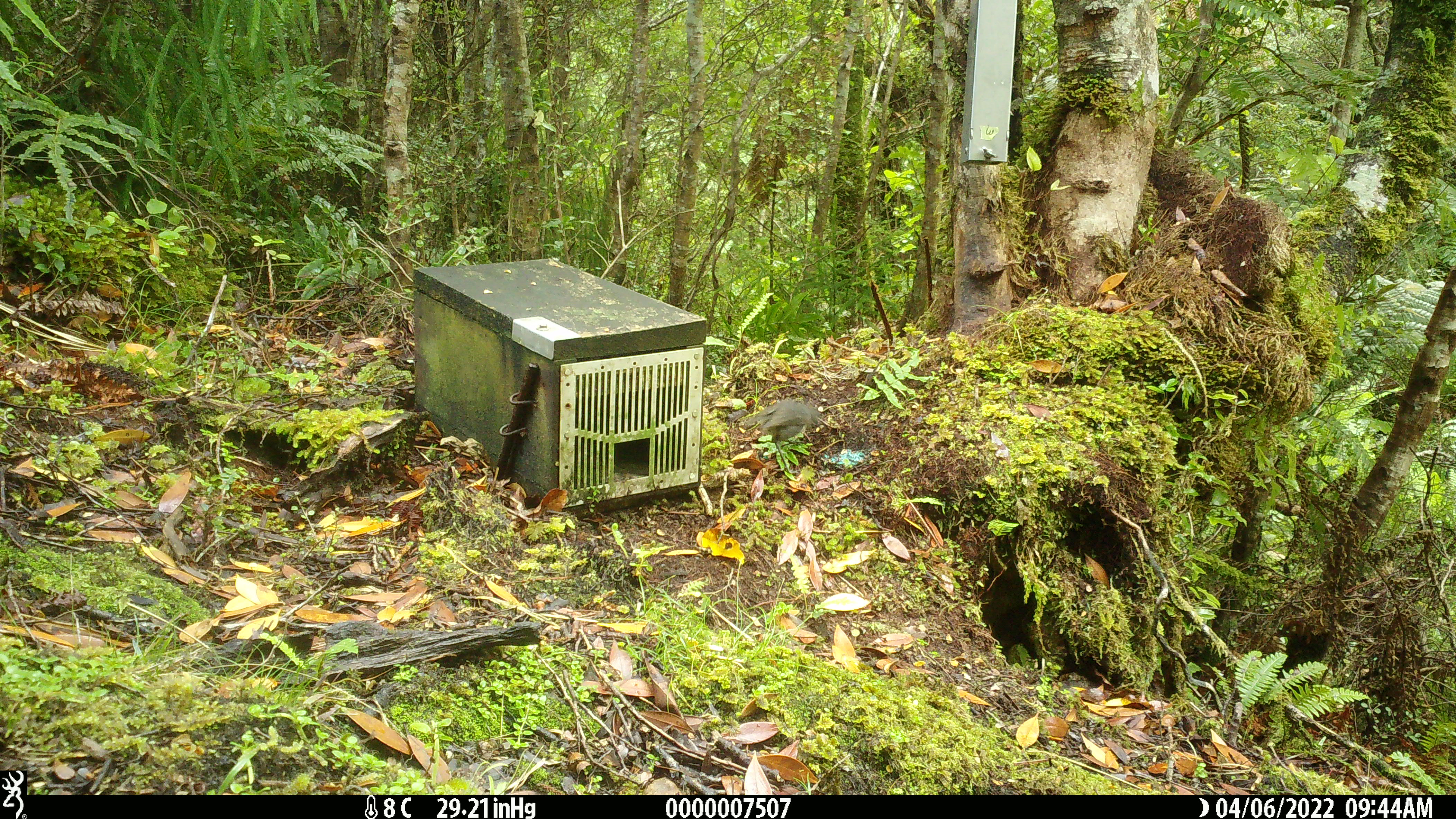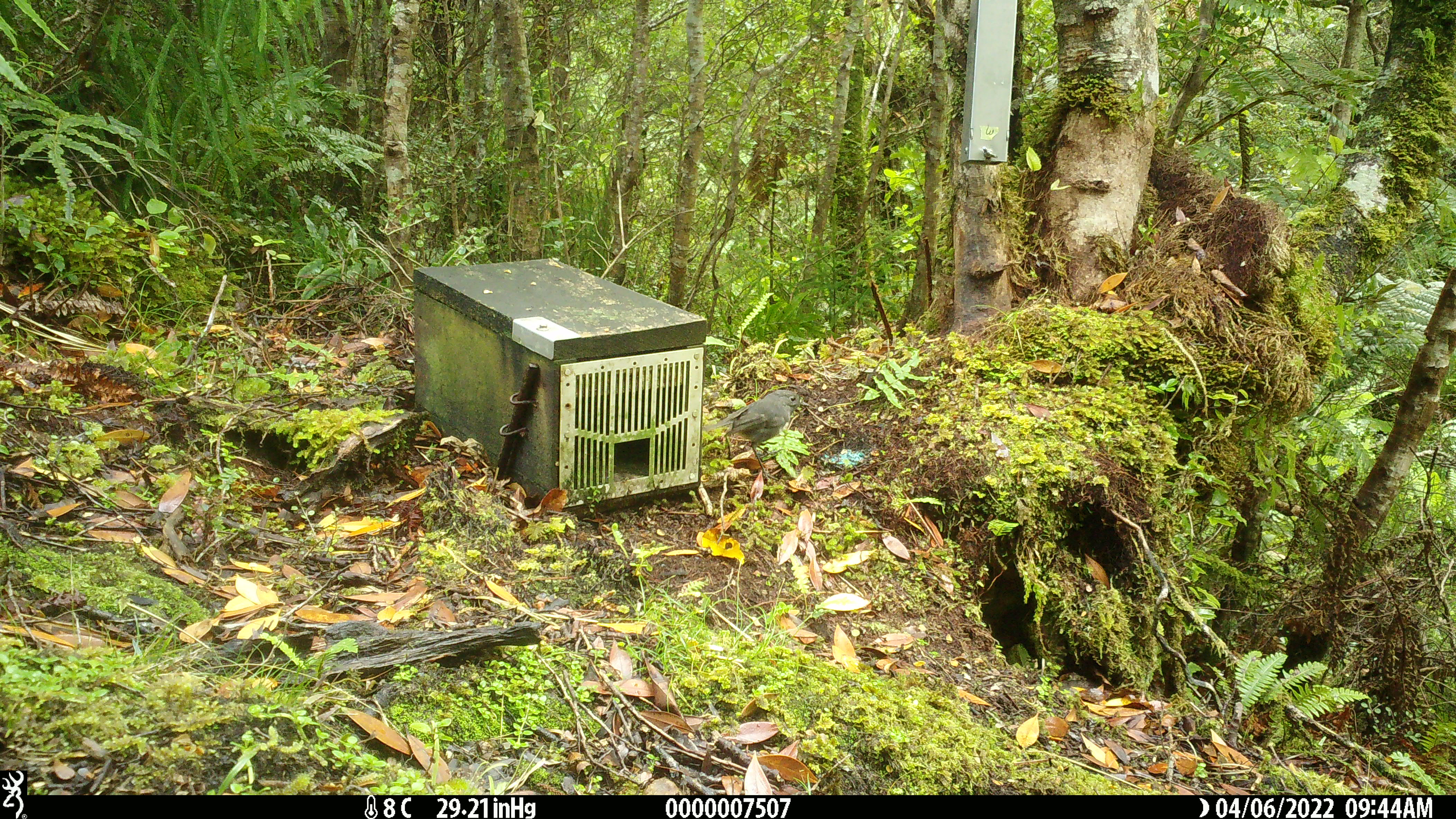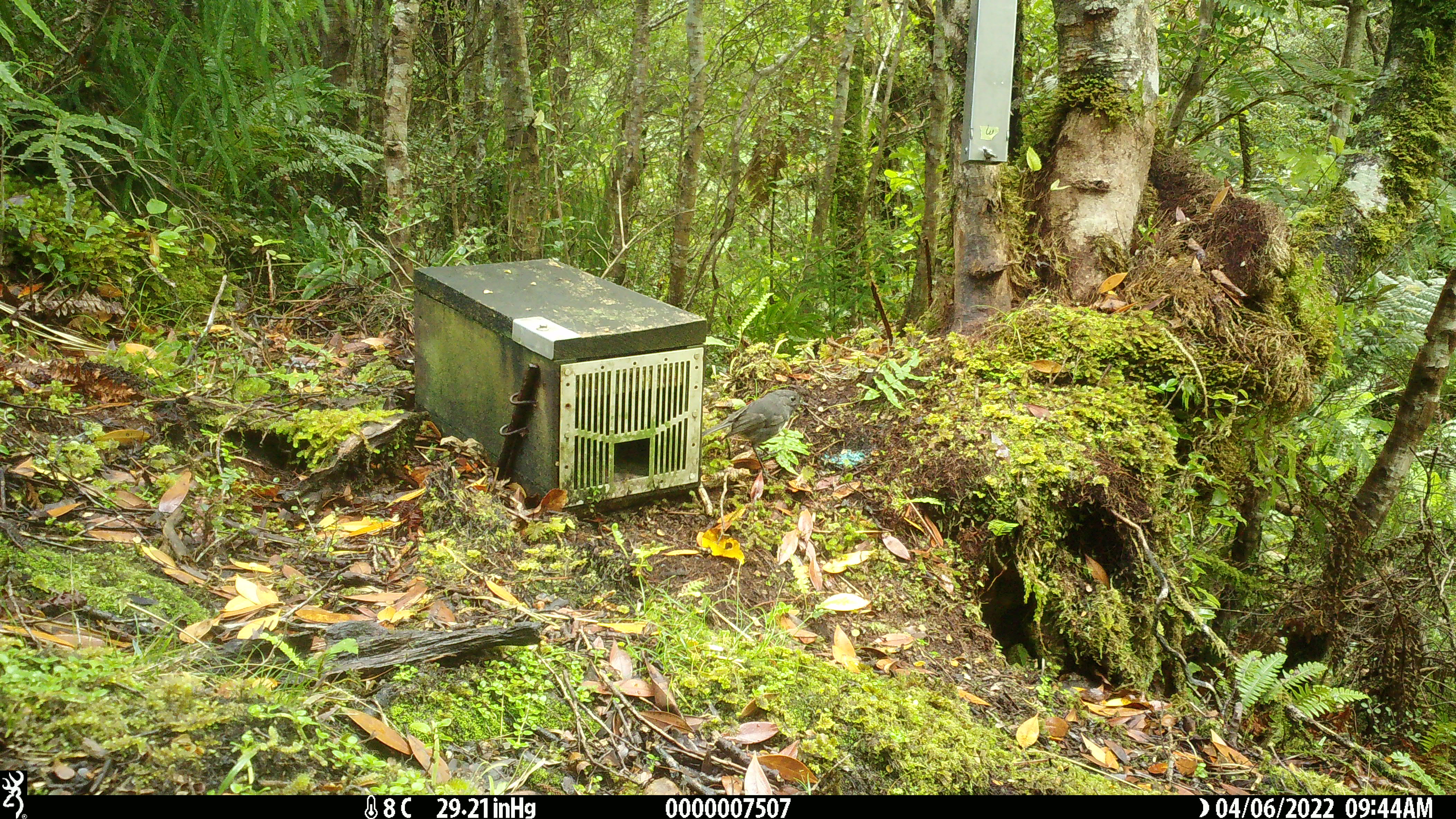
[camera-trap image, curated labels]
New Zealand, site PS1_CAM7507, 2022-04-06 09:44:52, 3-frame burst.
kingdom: Animalia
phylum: Chordata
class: Aves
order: Passeriformes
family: Petroicidae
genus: Petroica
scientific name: Petroica australis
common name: new zealand robin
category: robin